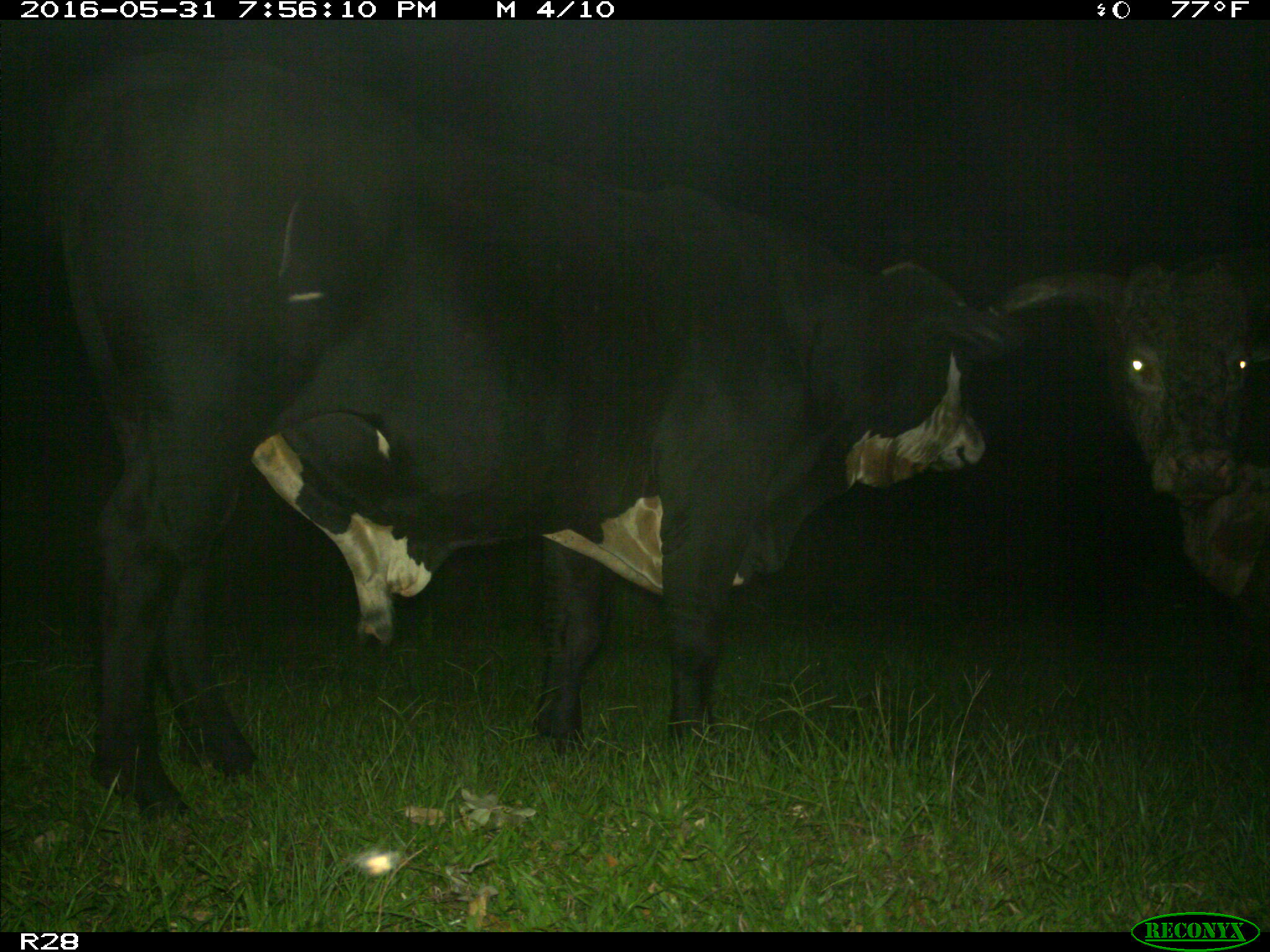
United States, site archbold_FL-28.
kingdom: Animalia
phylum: Chordata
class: Mammalia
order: Artiodactyla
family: Bovidae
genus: Bos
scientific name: Bos taurus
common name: domestic cow